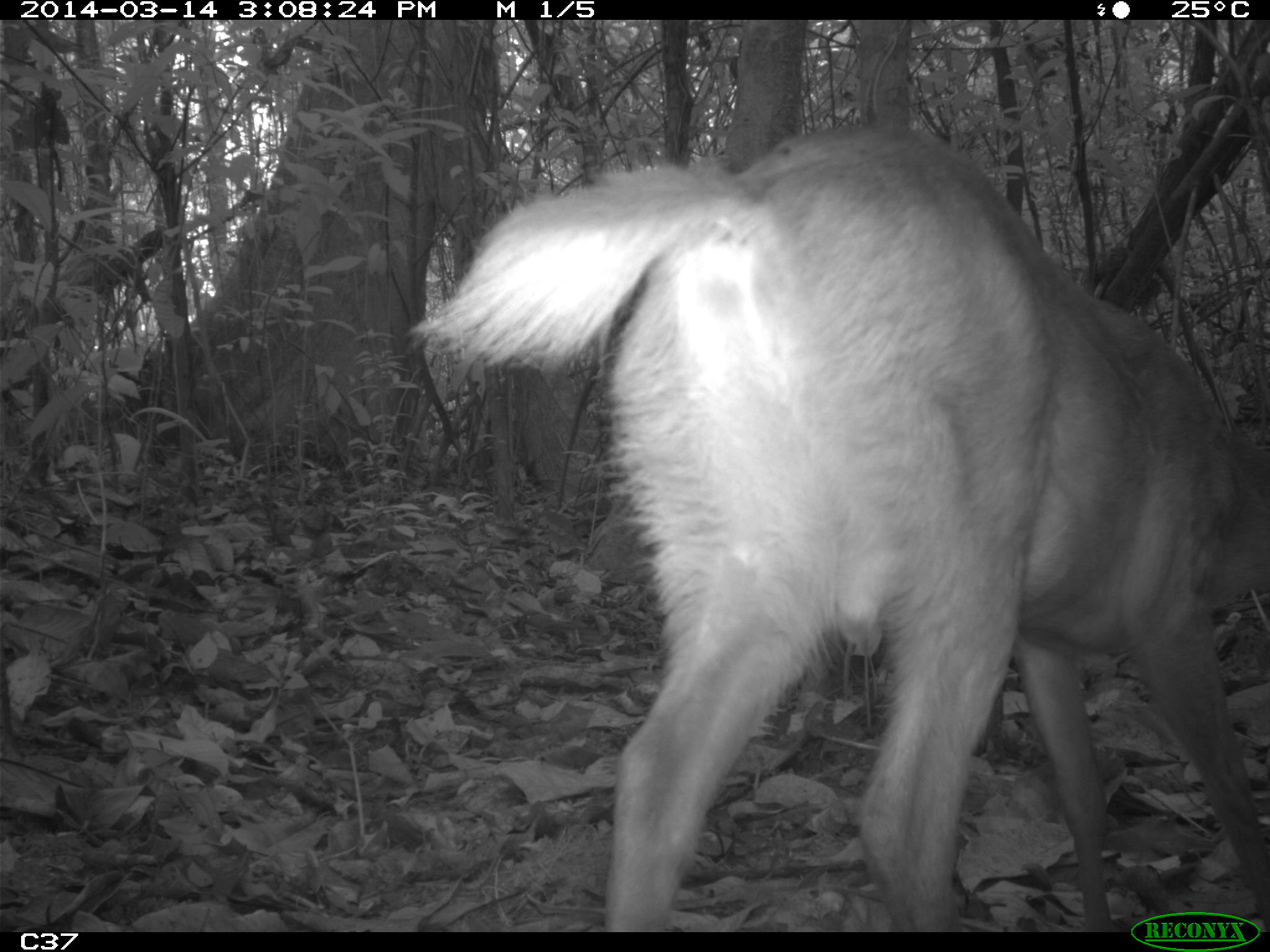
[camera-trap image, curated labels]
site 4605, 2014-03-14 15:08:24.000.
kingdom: Animalia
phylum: Chordata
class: Mammalia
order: Artiodactyla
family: Cervidae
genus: Mazama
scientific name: Mazama americana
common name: red brocket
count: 1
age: juvenile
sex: female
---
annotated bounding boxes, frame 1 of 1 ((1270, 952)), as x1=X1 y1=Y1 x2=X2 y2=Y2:
mazama americana: x1=406 y1=114 x2=1270 y2=932